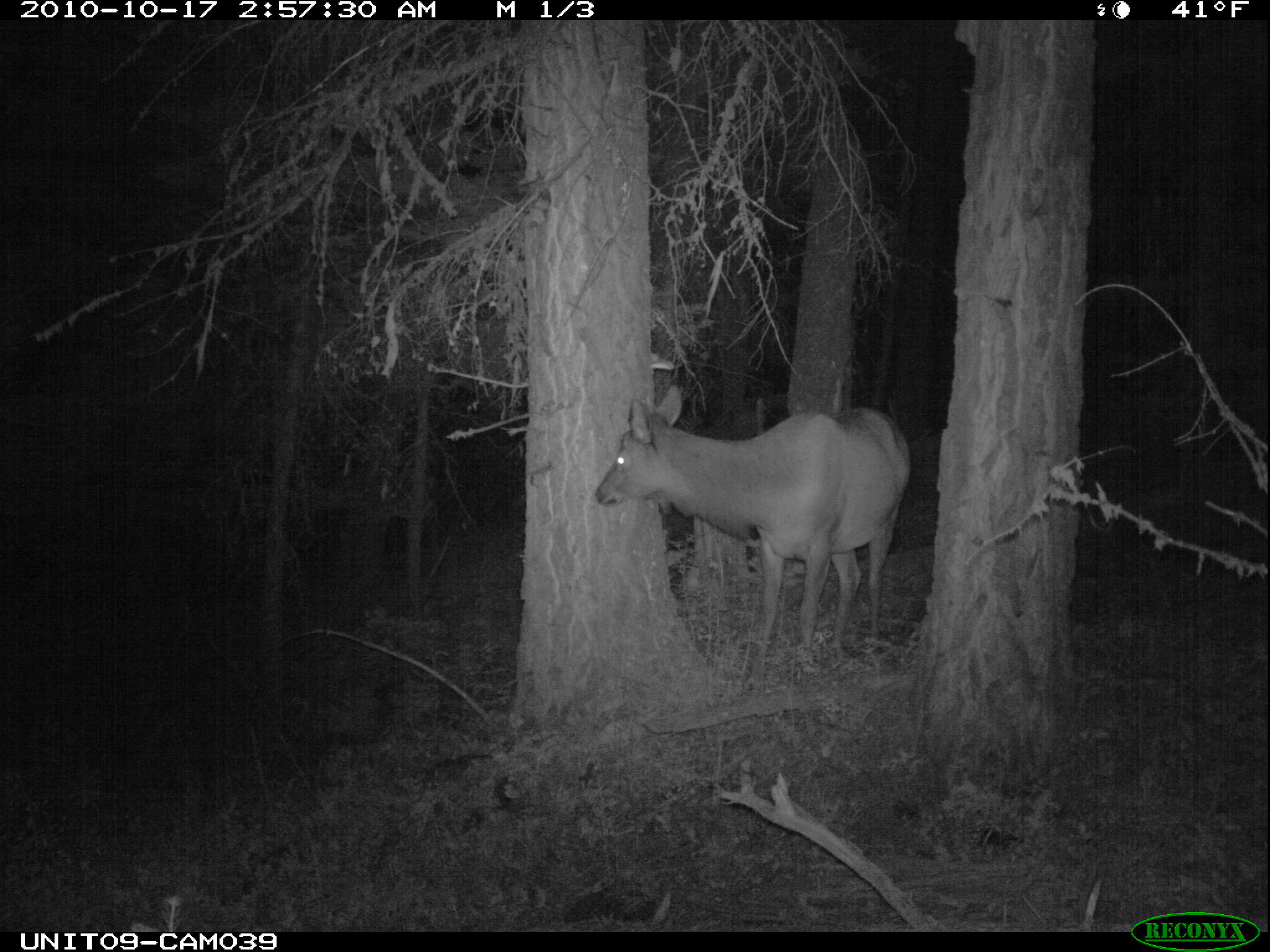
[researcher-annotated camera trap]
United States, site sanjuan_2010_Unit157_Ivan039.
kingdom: Animalia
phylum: Chordata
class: Mammalia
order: Artiodactyla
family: Cervidae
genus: Cervus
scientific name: Cervus elaphus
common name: red deer